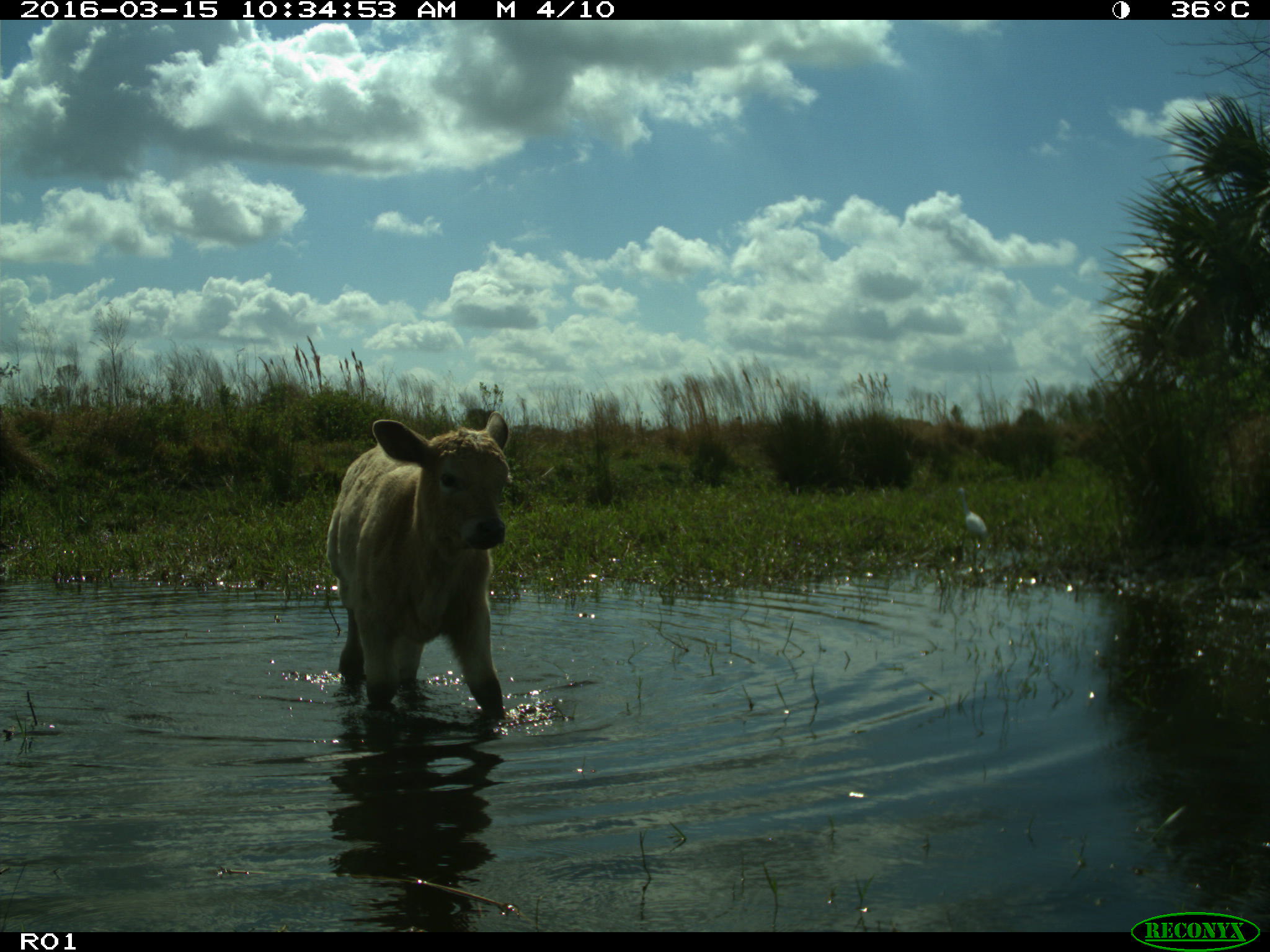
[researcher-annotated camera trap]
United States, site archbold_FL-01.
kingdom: Animalia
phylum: Chordata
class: Mammalia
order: Artiodactyla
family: Bovidae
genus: Bos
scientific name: Bos taurus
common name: domestic cow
Bos taurus (domestic cow).